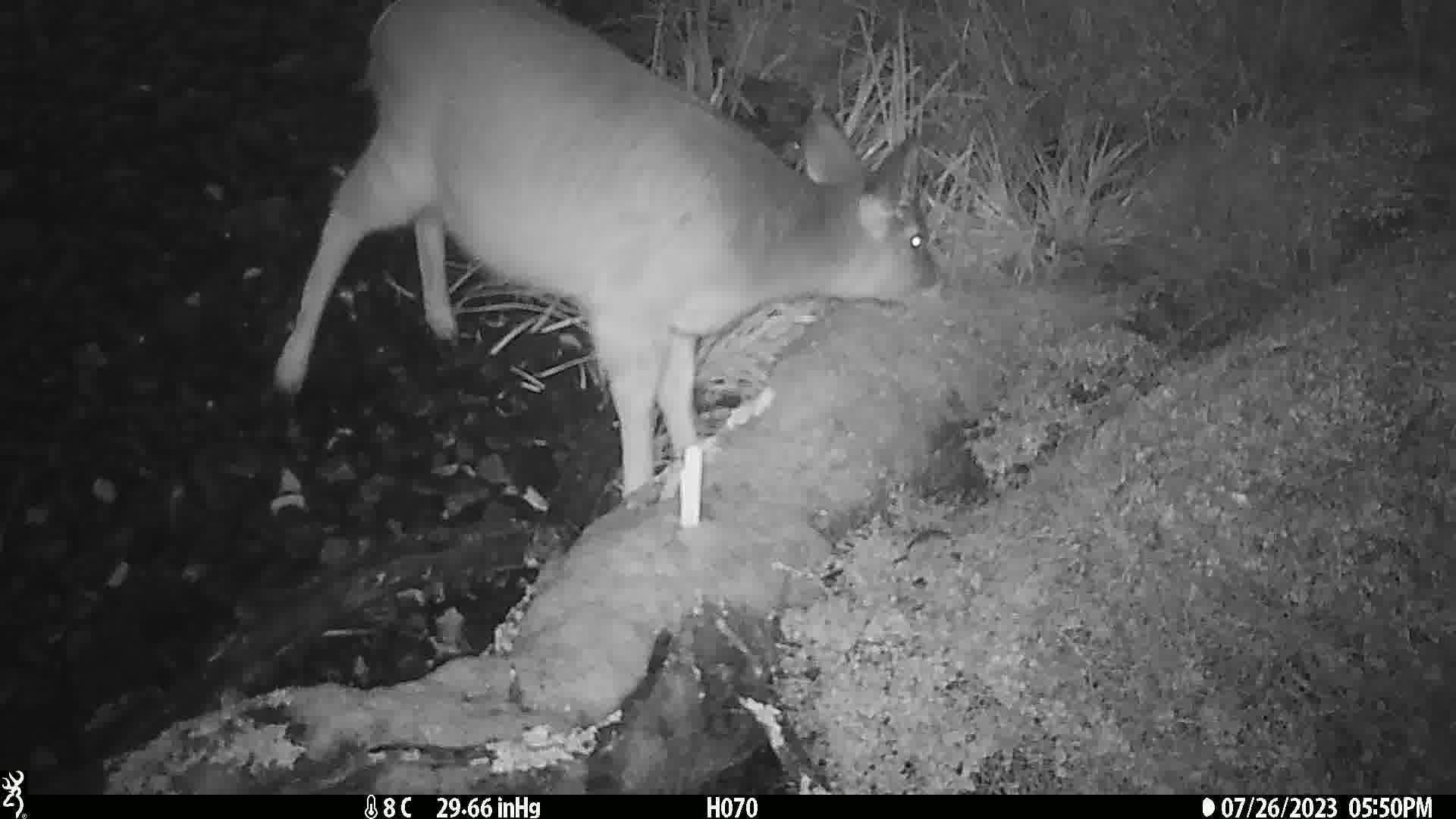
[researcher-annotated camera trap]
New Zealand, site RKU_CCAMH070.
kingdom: Animalia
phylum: Chordata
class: Mammalia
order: Artiodactyla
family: Cervidae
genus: Odocoileus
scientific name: Odocoileus virginianus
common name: white-tailed deer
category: white tailed deer